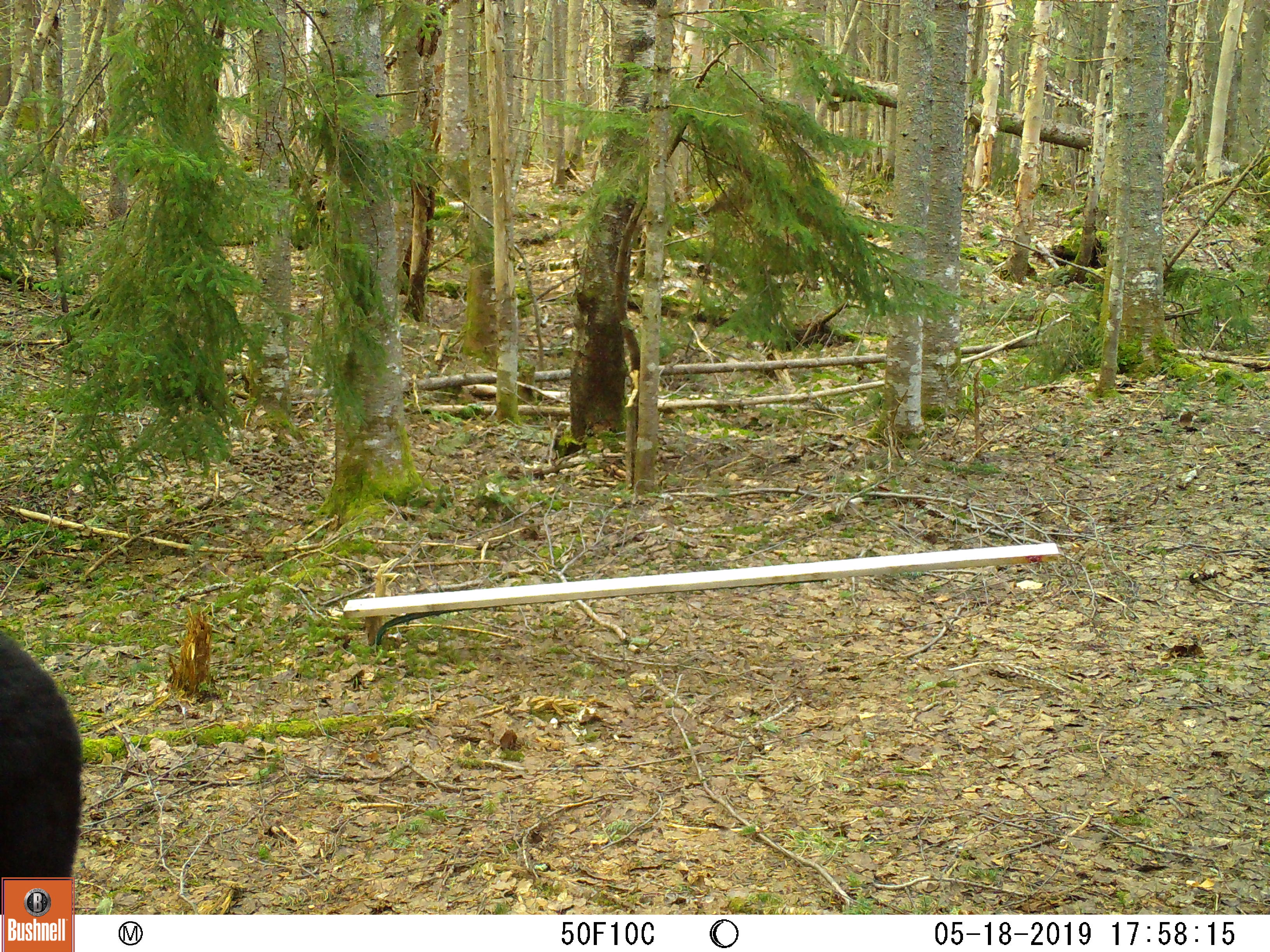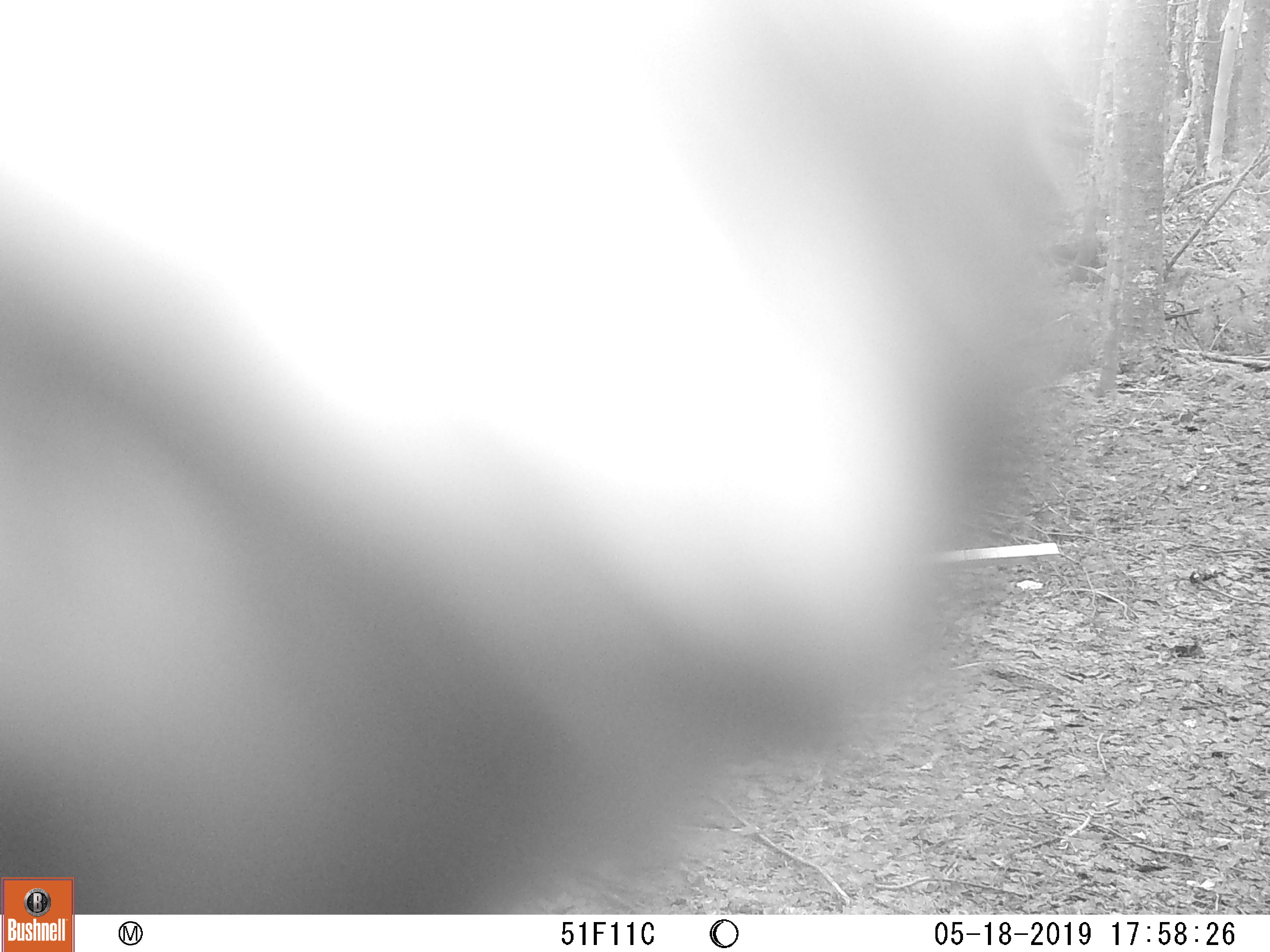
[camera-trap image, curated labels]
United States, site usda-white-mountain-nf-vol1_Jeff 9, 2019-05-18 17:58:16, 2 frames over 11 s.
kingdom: Animalia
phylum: Chordata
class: Mammalia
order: Carnivora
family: Ursidae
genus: Ursus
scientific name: Ursus americanus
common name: black bear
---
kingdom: Animalia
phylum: Chordata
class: Mammalia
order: Artiodactyla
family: Cervidae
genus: Odocoileus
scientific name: Odocoileus virginianus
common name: white-tailed deer